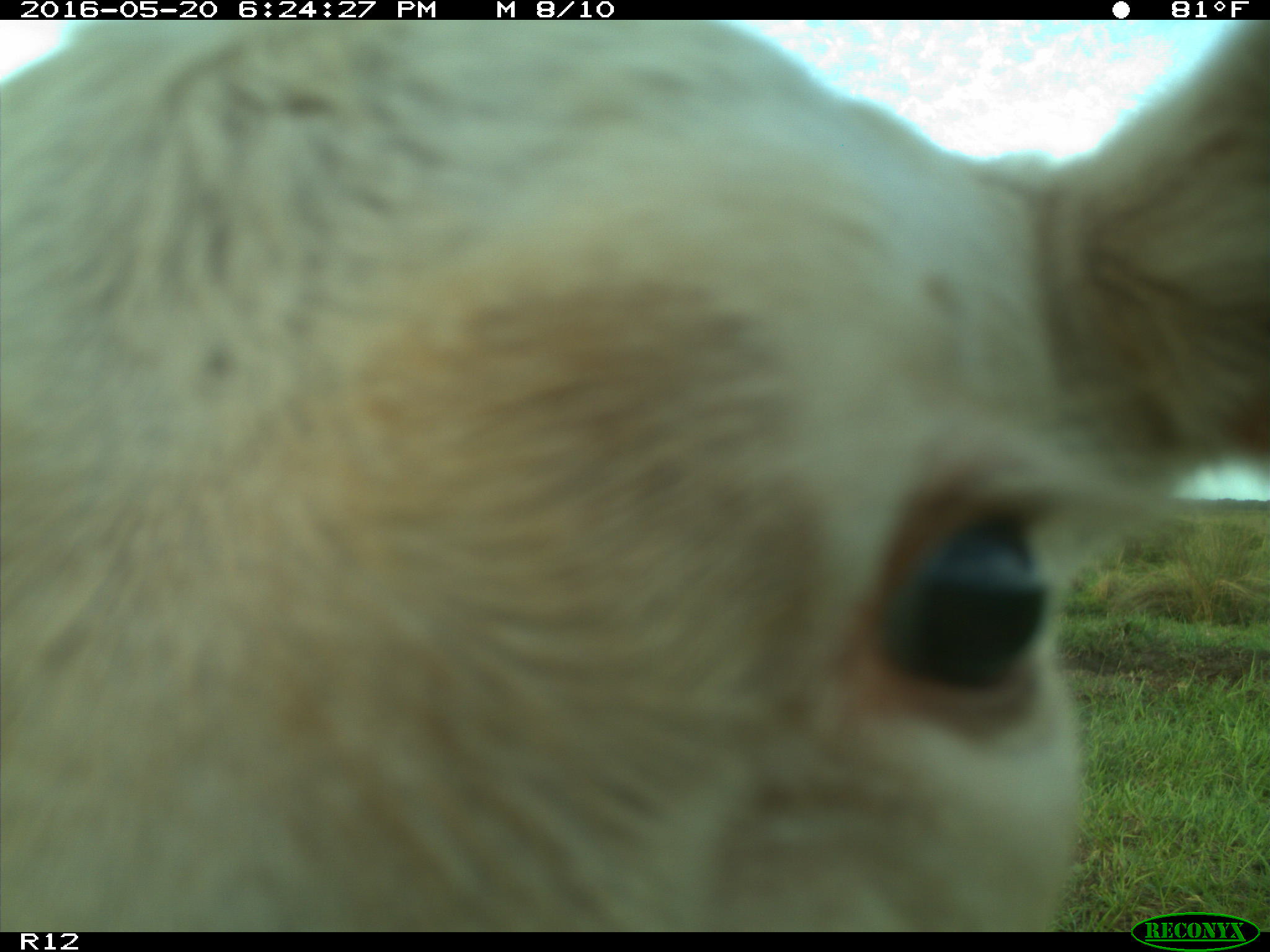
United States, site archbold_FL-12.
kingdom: Animalia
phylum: Chordata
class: Mammalia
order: Artiodactyla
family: Bovidae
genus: Bos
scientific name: Bos taurus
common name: domestic cow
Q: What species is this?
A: Bos taurus (domestic cow).